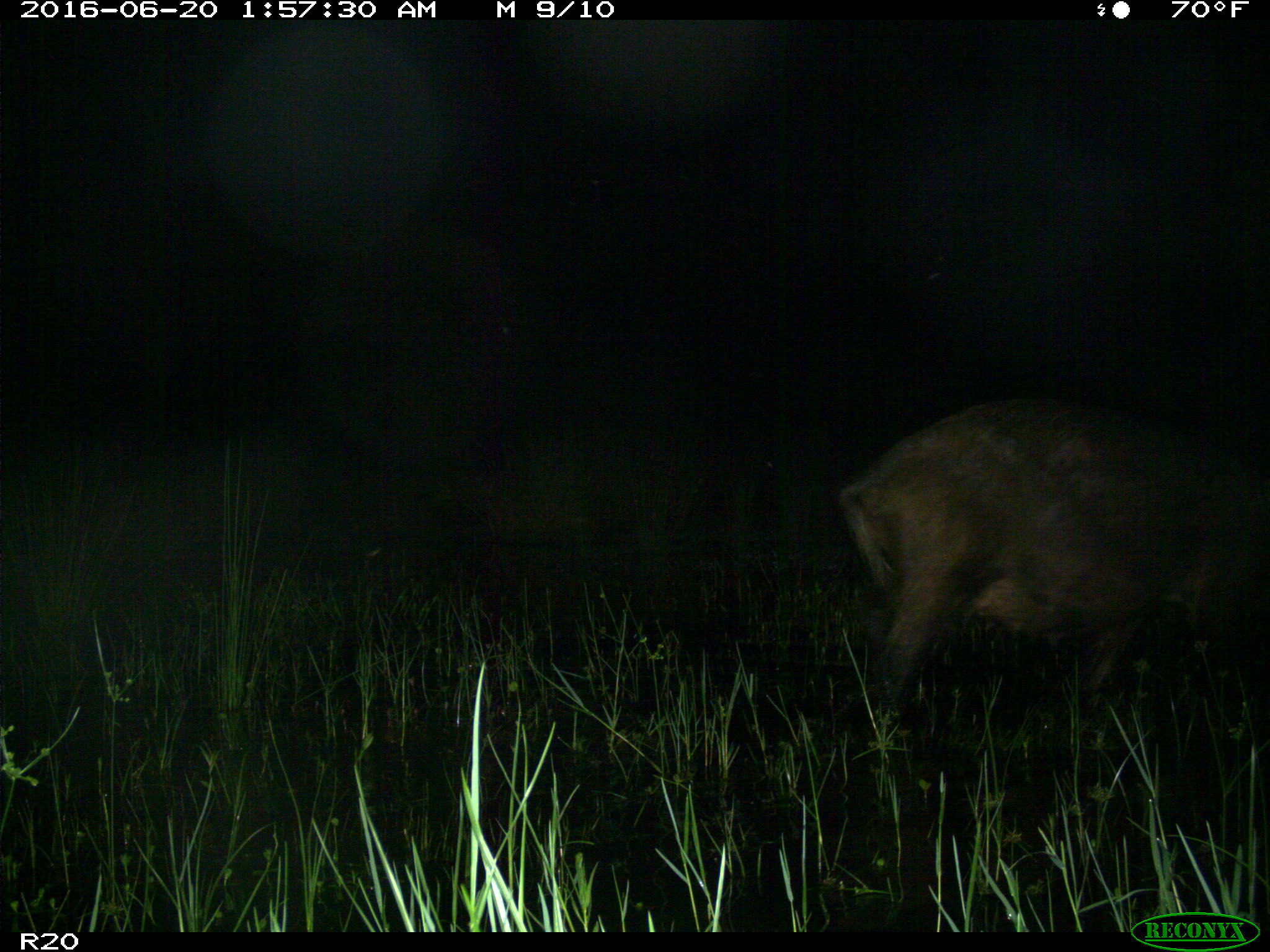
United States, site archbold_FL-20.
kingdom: Animalia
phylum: Chordata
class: Mammalia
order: Artiodactyla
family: Suidae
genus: Sus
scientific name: Sus scrofa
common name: wild boar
Sus scrofa (wild boar).